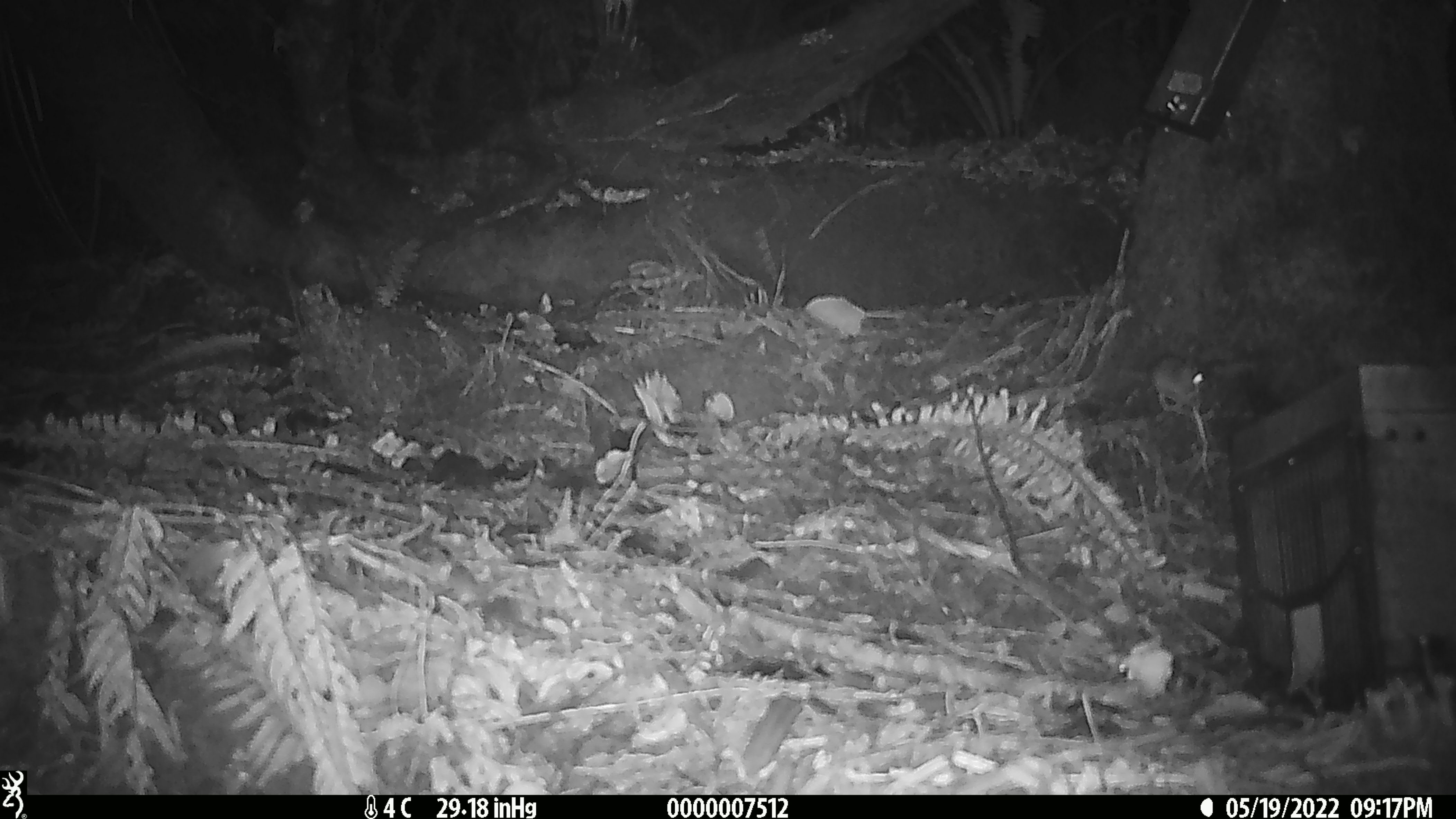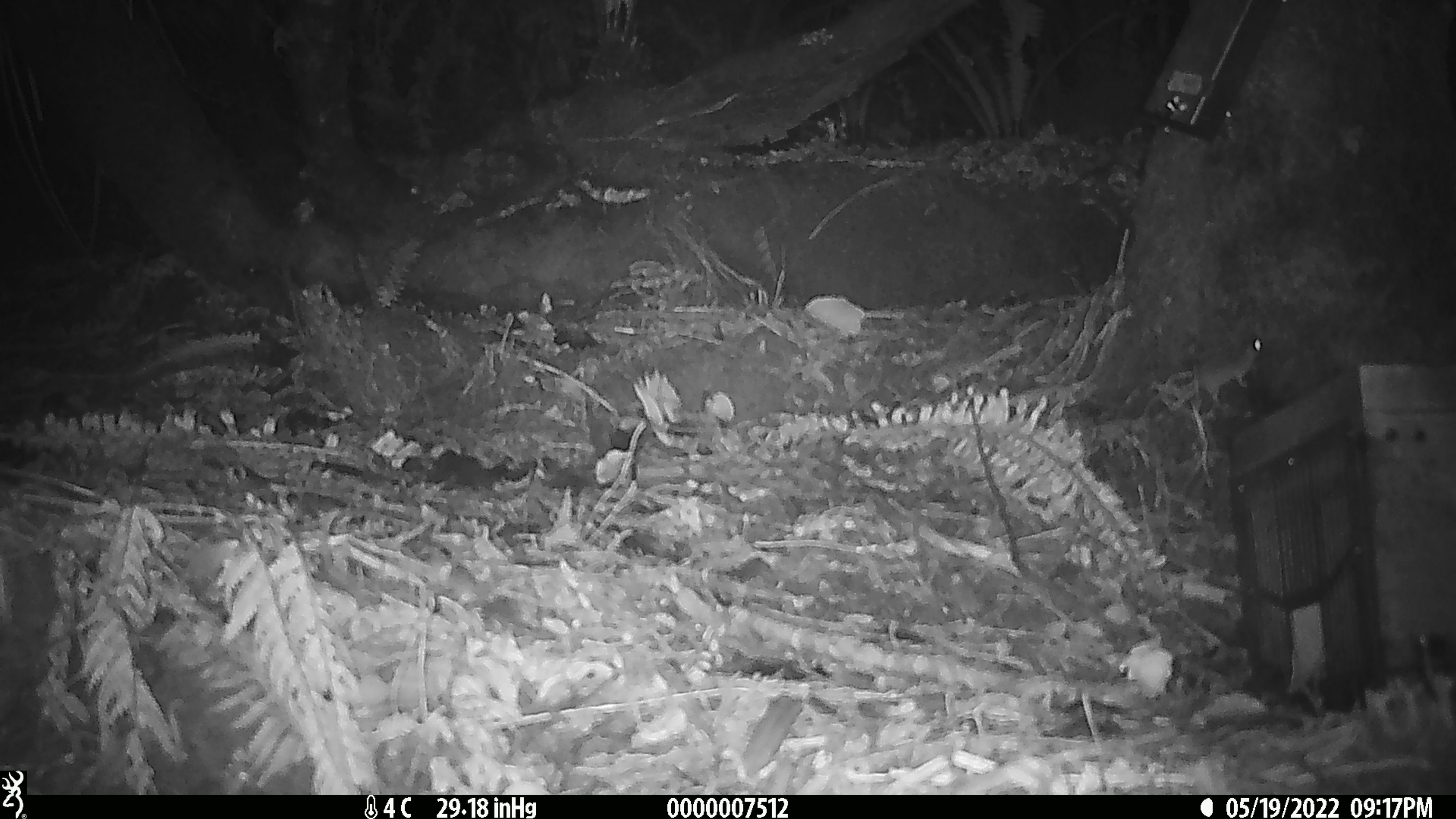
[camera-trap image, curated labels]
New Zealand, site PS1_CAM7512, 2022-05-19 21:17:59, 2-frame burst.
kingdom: Animalia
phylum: Chordata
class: Mammalia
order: Rodentia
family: Muridae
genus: Mus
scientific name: Mus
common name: mouse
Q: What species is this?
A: Mouse (Mus).